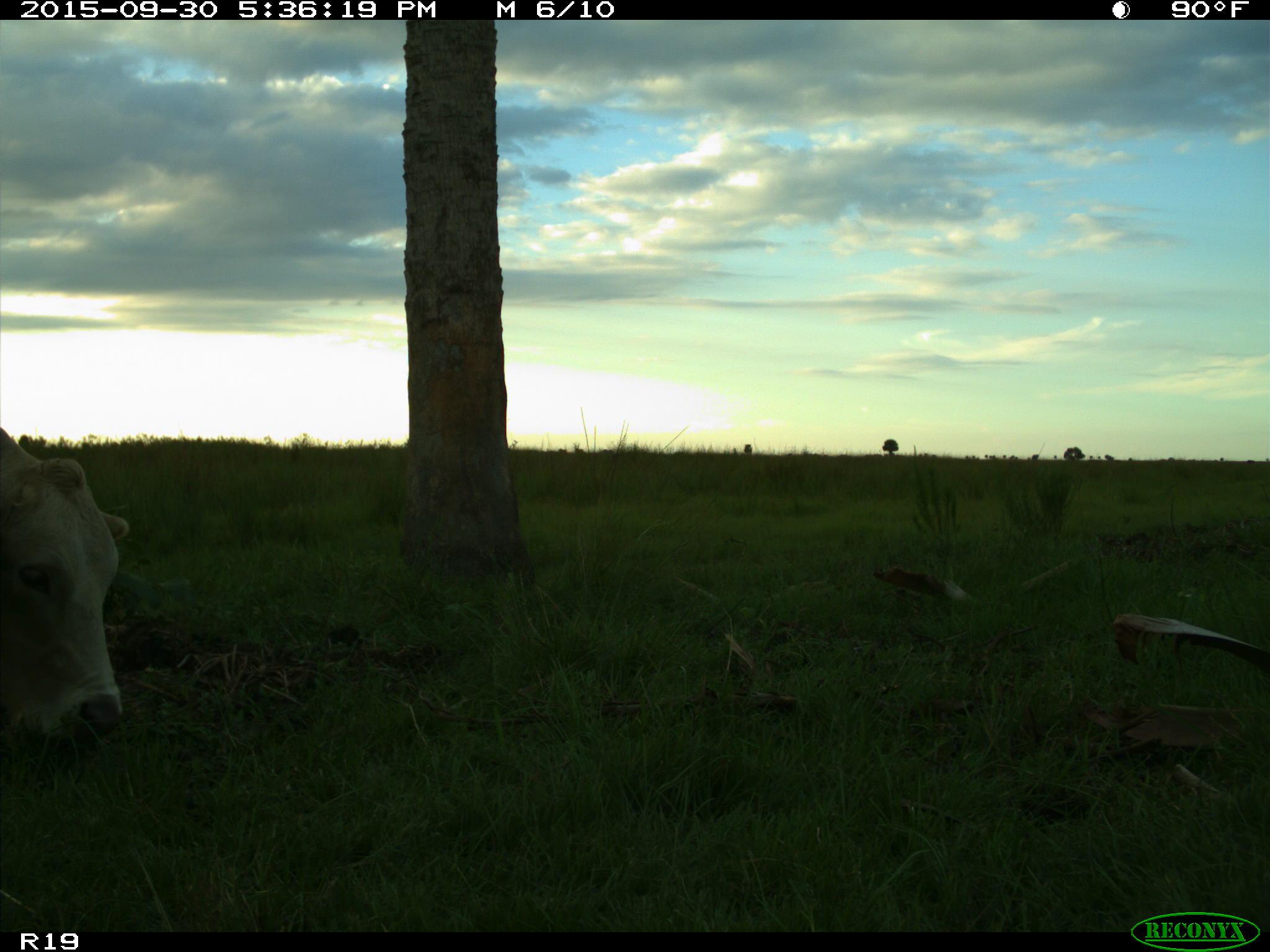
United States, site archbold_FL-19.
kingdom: Animalia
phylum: Chordata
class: Mammalia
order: Artiodactyla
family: Bovidae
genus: Bos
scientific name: Bos taurus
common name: domestic cow